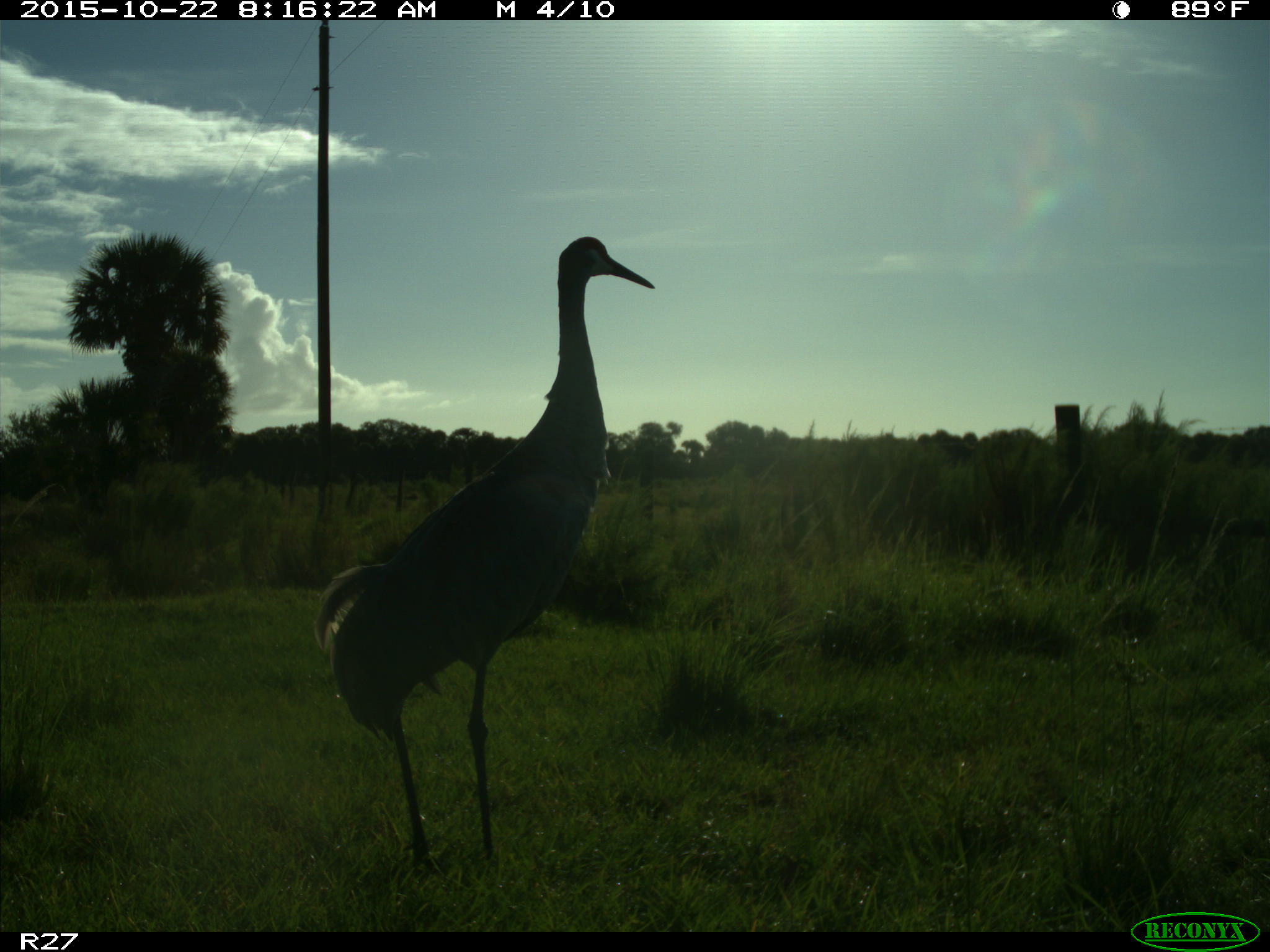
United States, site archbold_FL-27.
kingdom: Animalia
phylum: Chordata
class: Aves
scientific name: Aves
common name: birds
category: unidentified bird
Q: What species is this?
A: Unidentified bird (birds) (Aves).